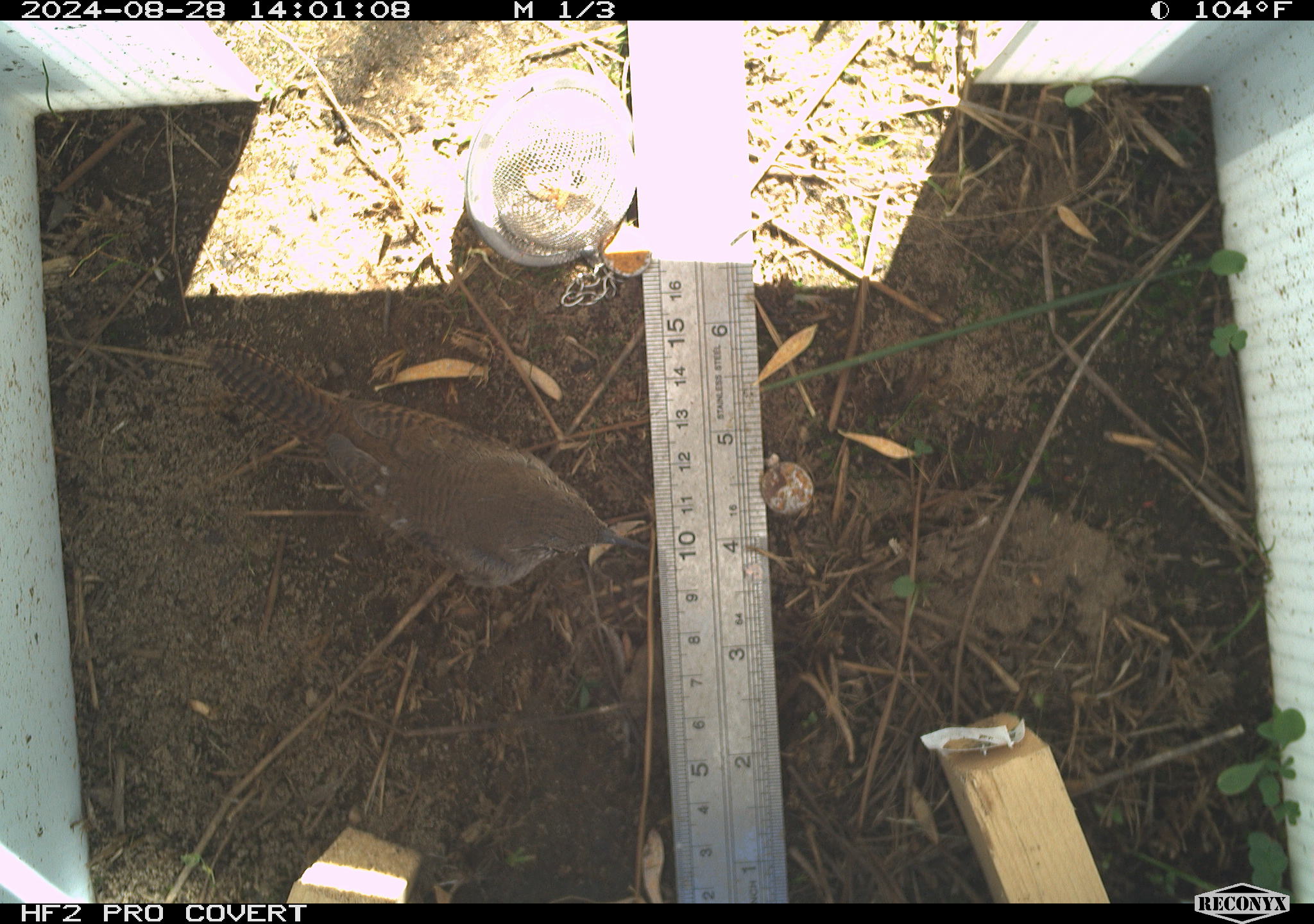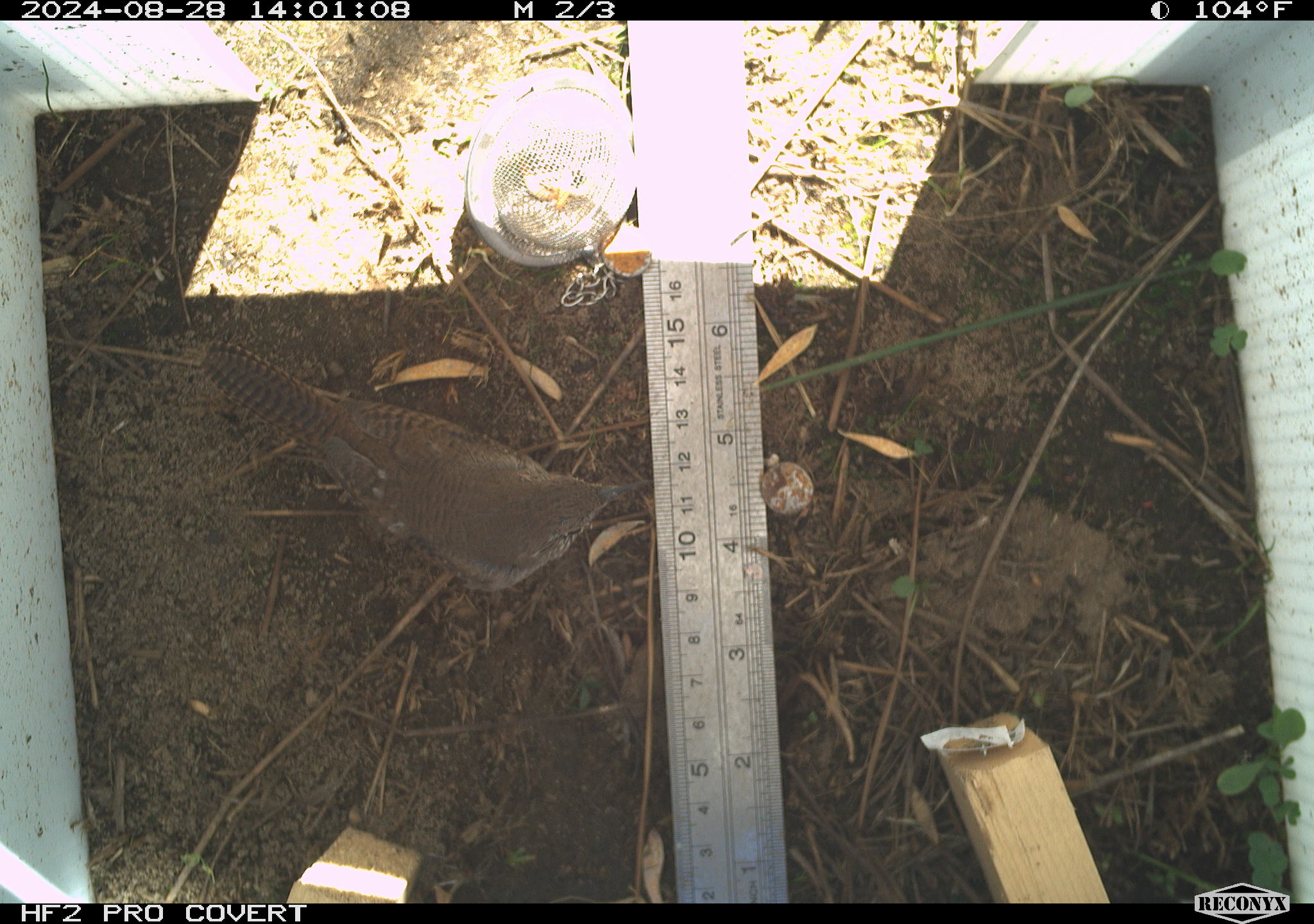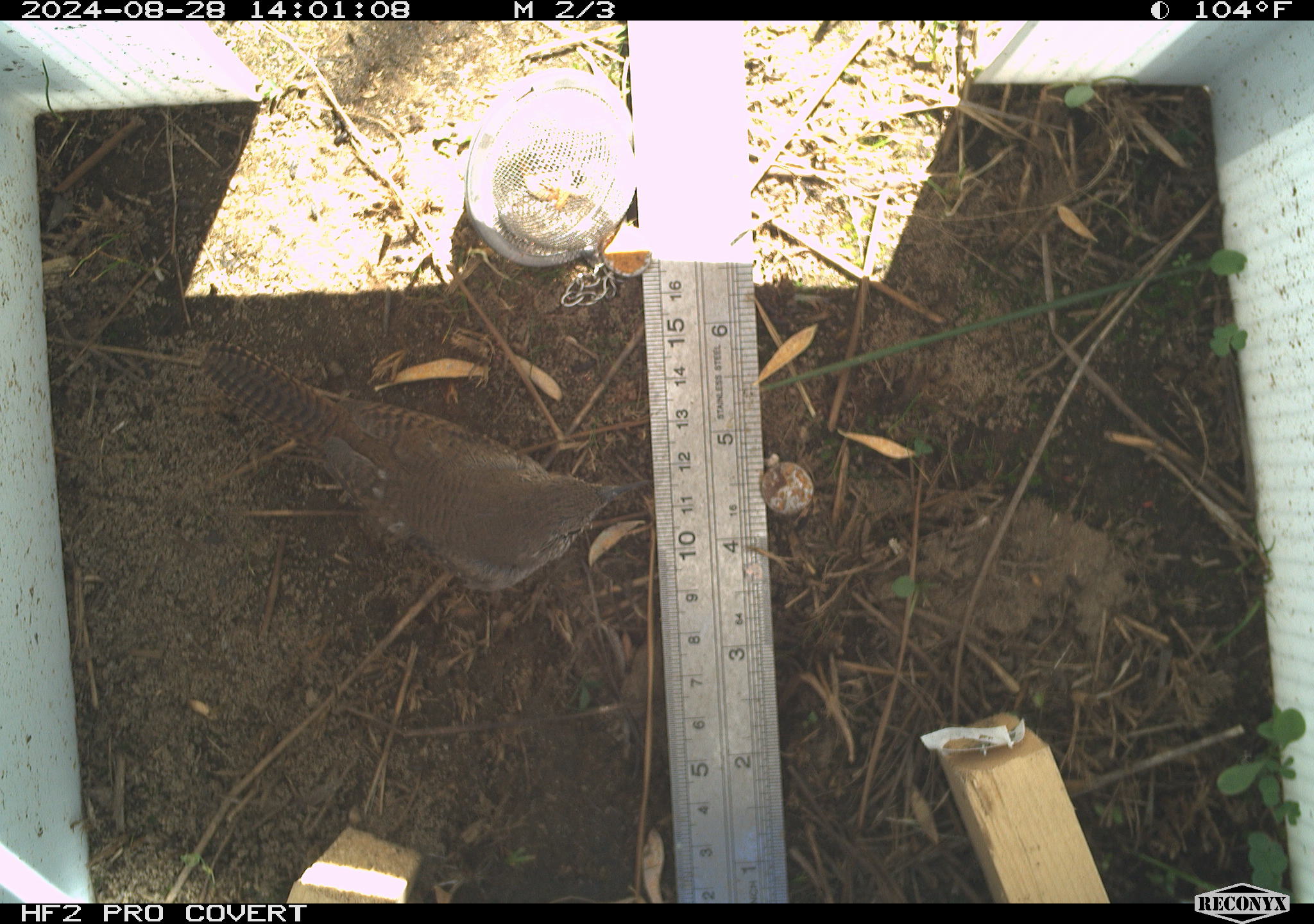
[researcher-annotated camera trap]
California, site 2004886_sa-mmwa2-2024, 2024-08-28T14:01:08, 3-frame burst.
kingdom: Animalia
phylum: Chordata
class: Aves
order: Passeriformes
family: Troglodytidae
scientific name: Troglodytidae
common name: wren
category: troglodytidae family